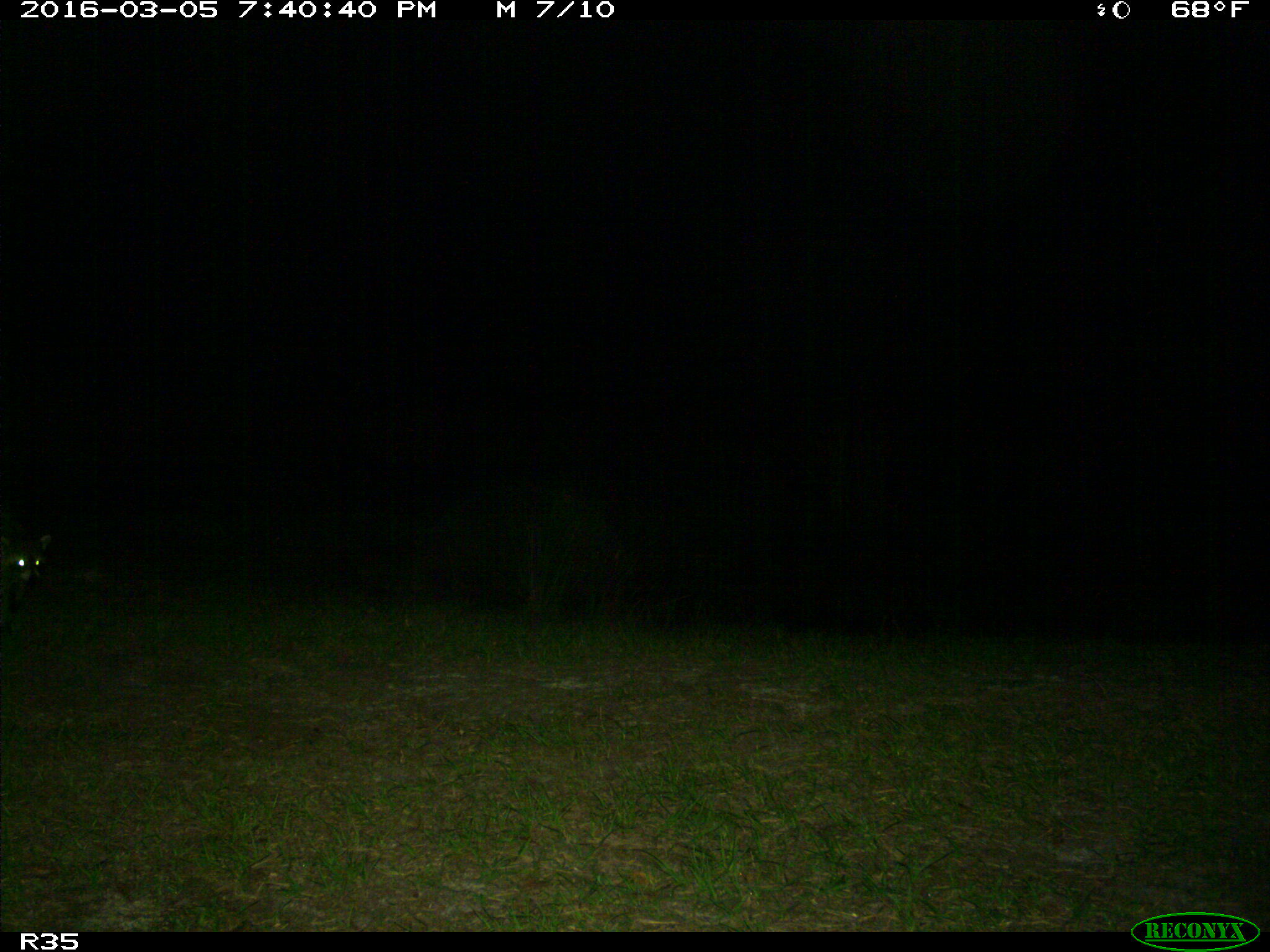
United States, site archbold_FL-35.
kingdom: Animalia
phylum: Chordata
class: Mammalia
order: Carnivora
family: Procyonidae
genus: Procyon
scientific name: Procyon lotor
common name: common raccoon